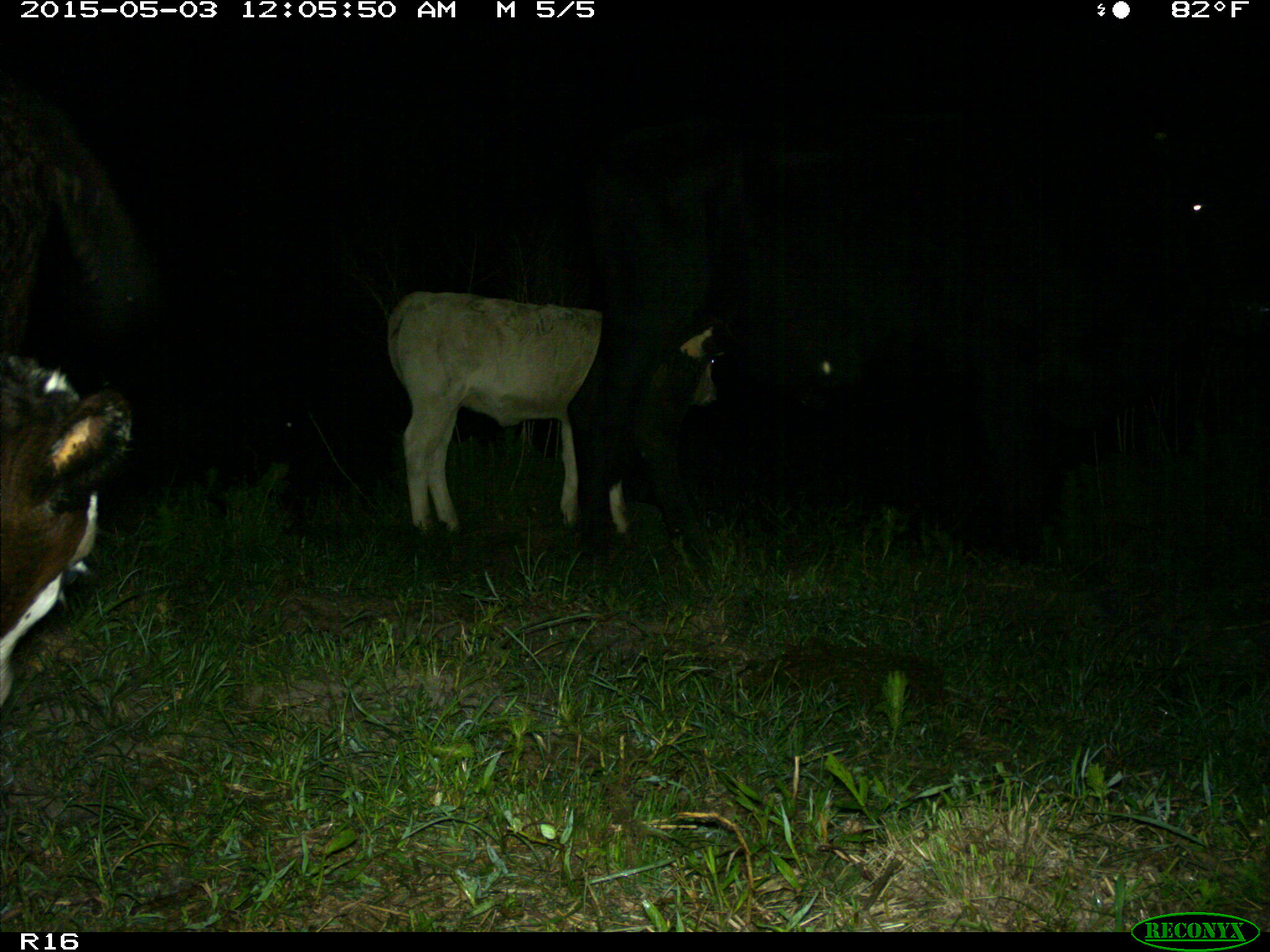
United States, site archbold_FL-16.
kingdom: Animalia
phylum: Chordata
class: Mammalia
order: Artiodactyla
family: Bovidae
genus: Bos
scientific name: Bos taurus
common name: domestic cow